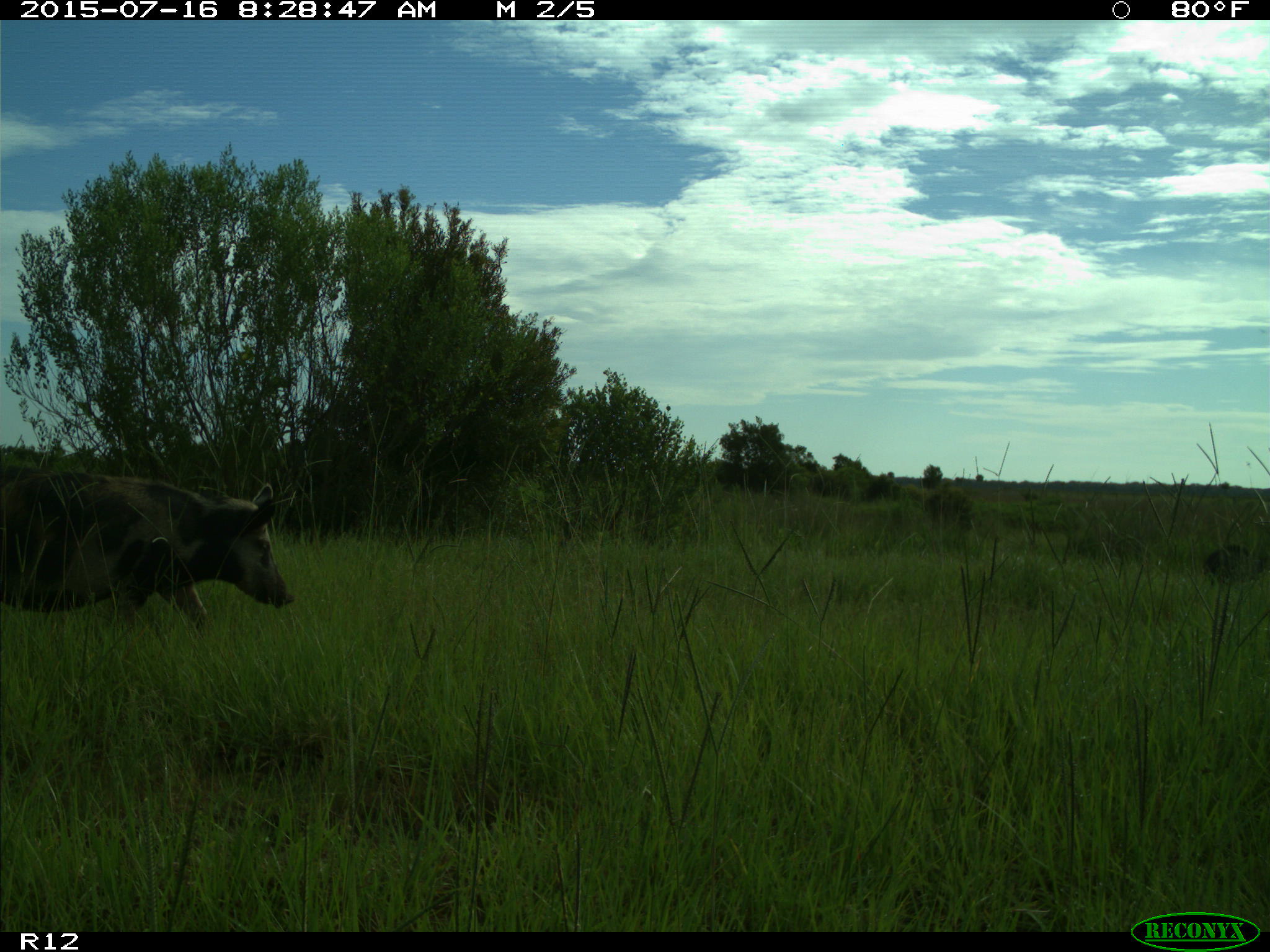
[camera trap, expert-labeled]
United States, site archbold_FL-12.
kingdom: Animalia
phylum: Chordata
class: Mammalia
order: Artiodactyla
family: Suidae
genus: Sus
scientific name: Sus scrofa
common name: wild boar